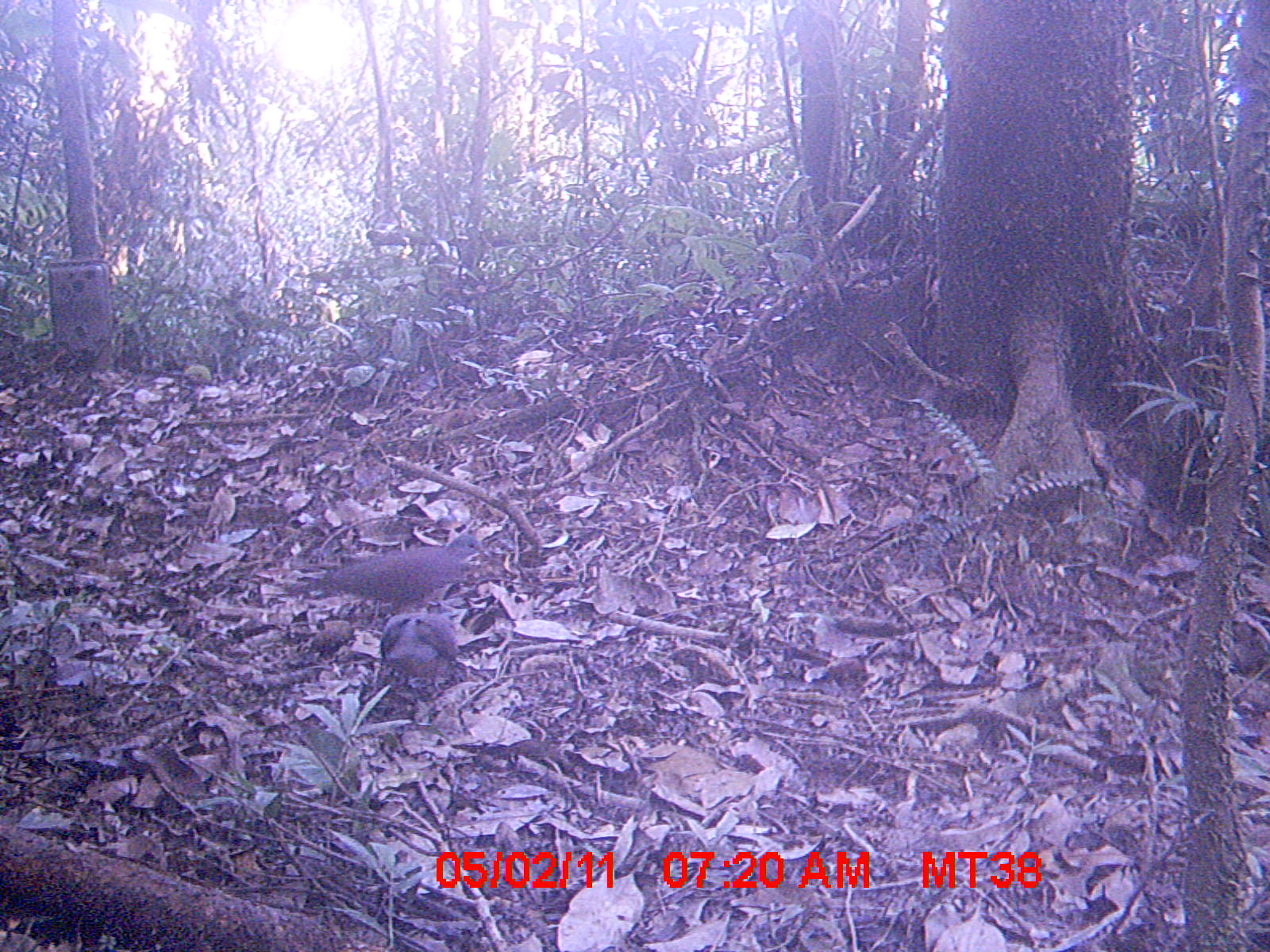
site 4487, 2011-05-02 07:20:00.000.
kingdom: Animalia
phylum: Chordata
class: Aves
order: Columbiformes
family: Columbidae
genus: Streptopelia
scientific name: Streptopelia picturata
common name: malagasy turtle dove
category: nesoenas picturata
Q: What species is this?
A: Nesoenas picturata (malagasy turtle dove) (Streptopelia picturata).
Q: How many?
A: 2.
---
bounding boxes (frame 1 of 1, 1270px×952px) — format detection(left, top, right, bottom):
nesoenas picturata: detection(283, 534, 490, 616); detection(379, 610, 461, 698)